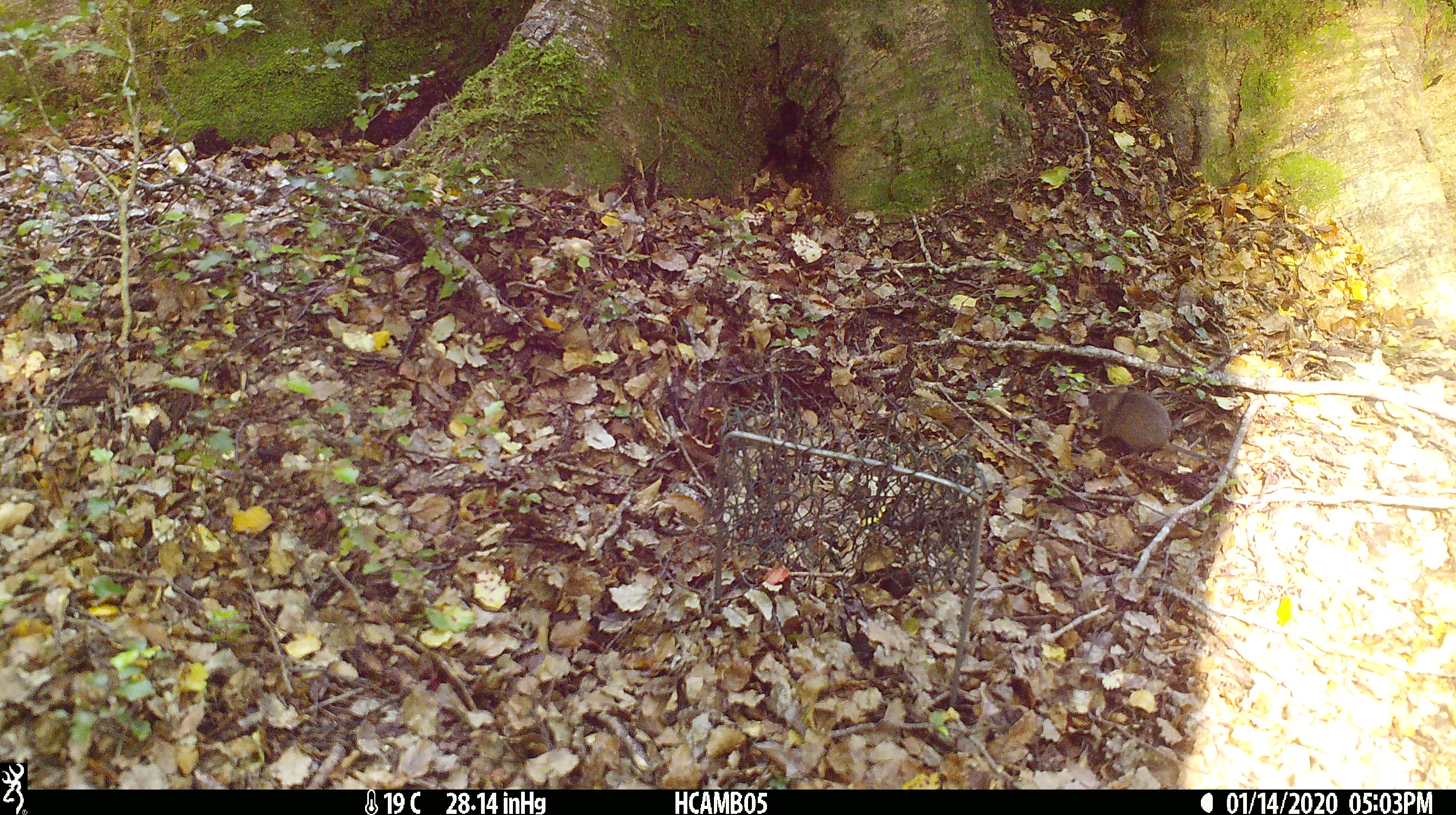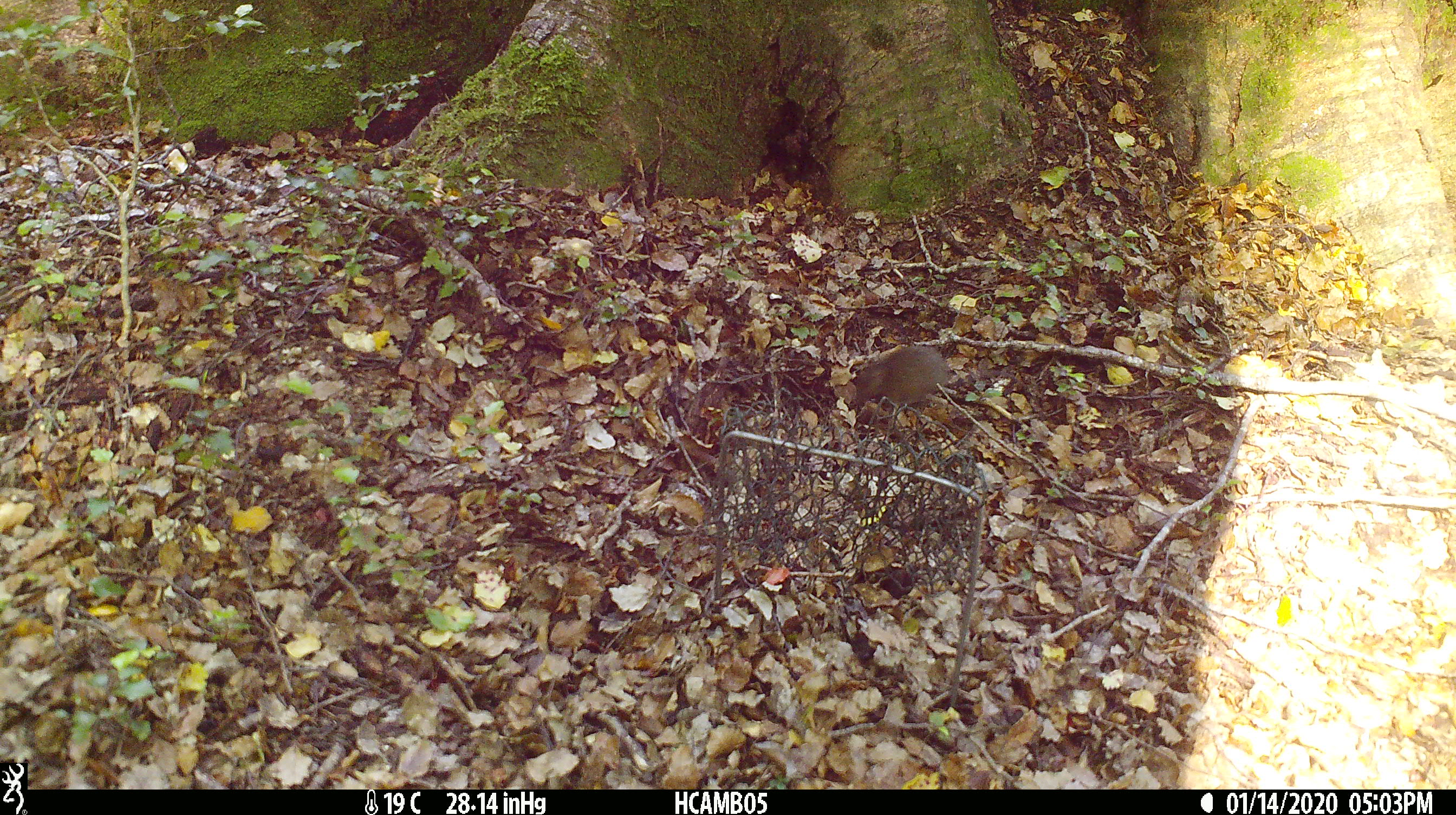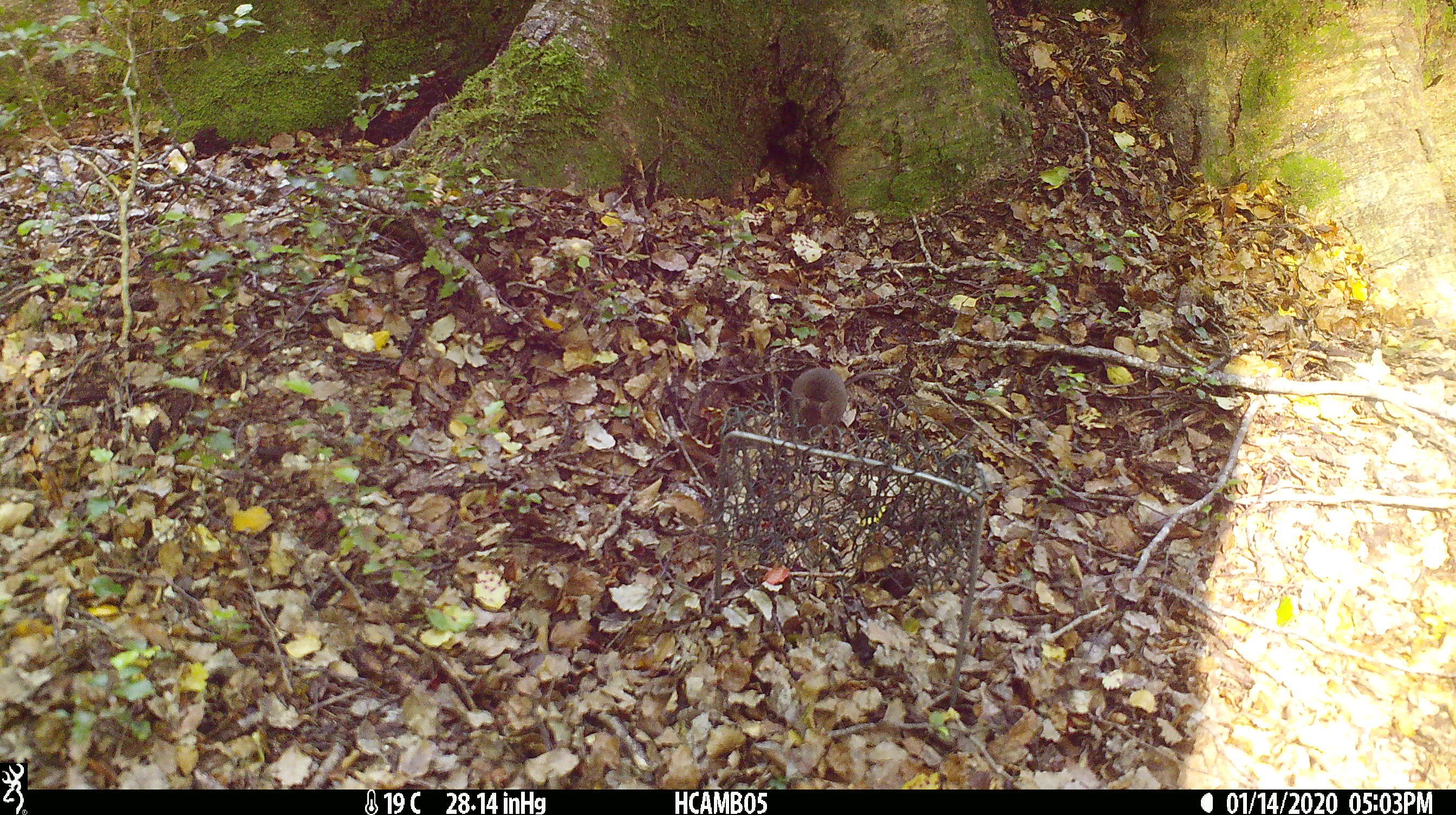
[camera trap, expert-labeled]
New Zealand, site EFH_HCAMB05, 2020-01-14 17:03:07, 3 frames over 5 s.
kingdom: Animalia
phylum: Chordata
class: Mammalia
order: Rodentia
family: Muridae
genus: Mus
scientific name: Mus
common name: mouse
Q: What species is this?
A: Mouse (Mus).